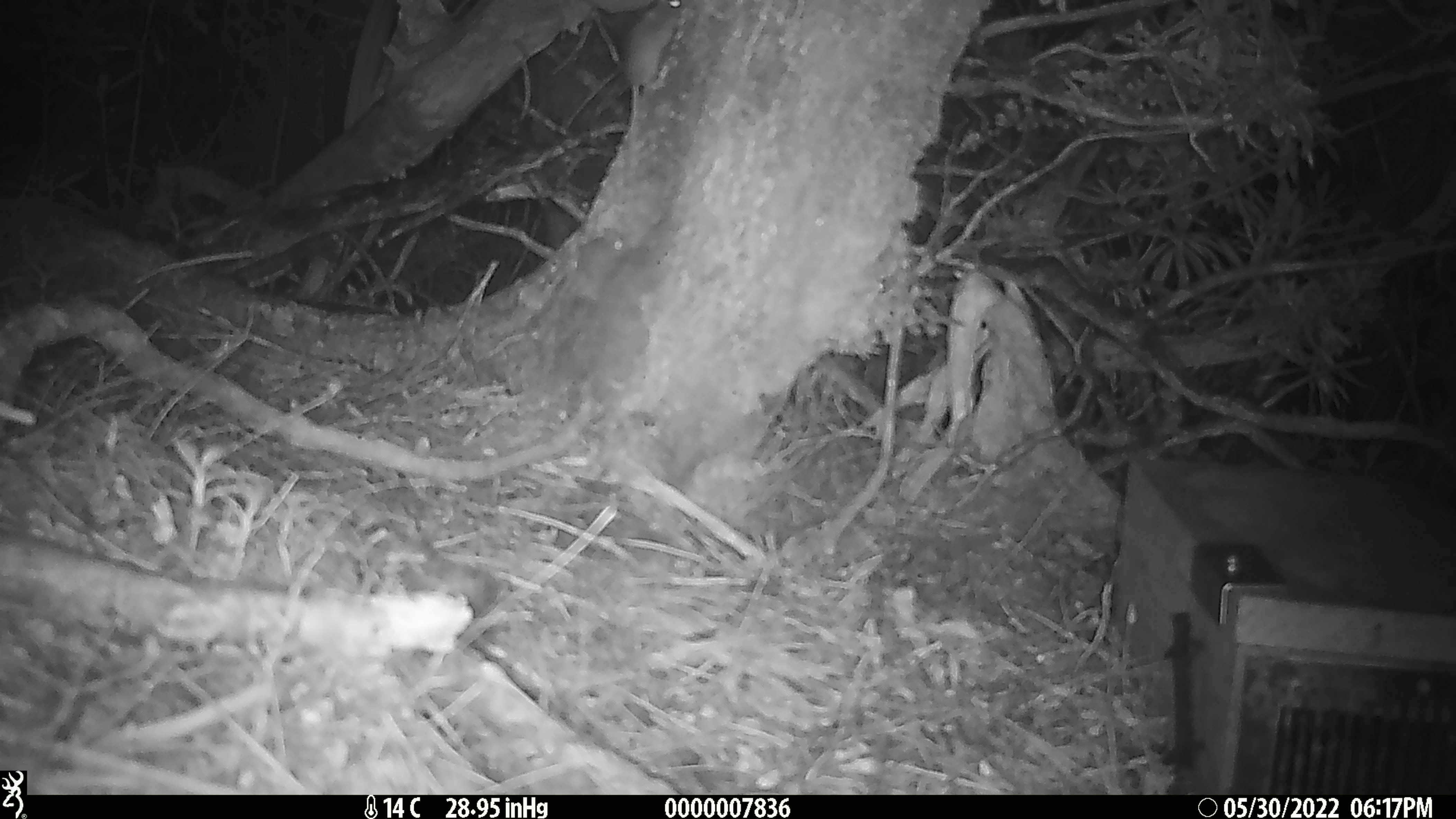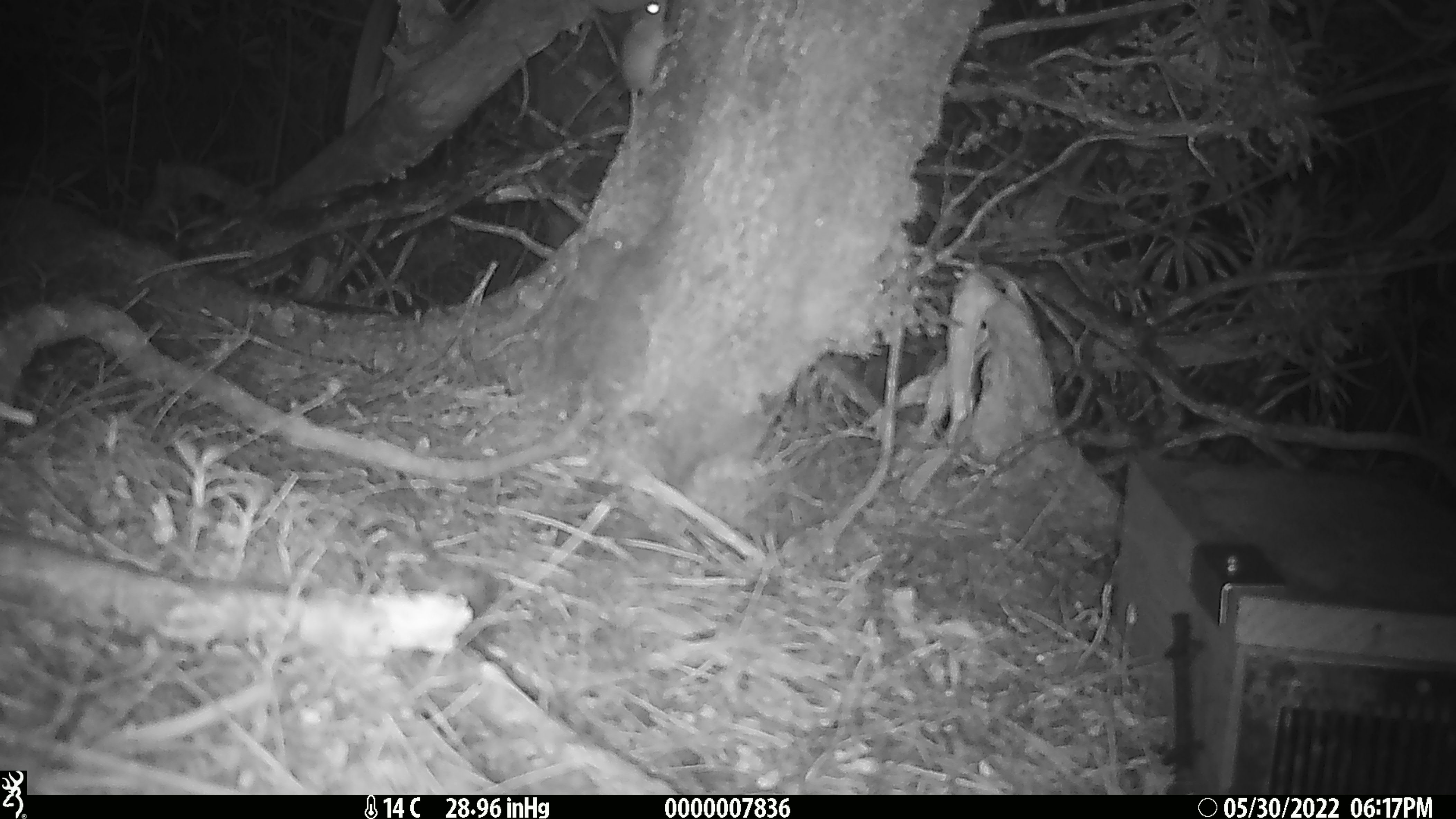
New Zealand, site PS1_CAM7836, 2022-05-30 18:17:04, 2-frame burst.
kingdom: Animalia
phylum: Chordata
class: Mammalia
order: Rodentia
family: Muridae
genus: Mus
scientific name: Mus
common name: mouse